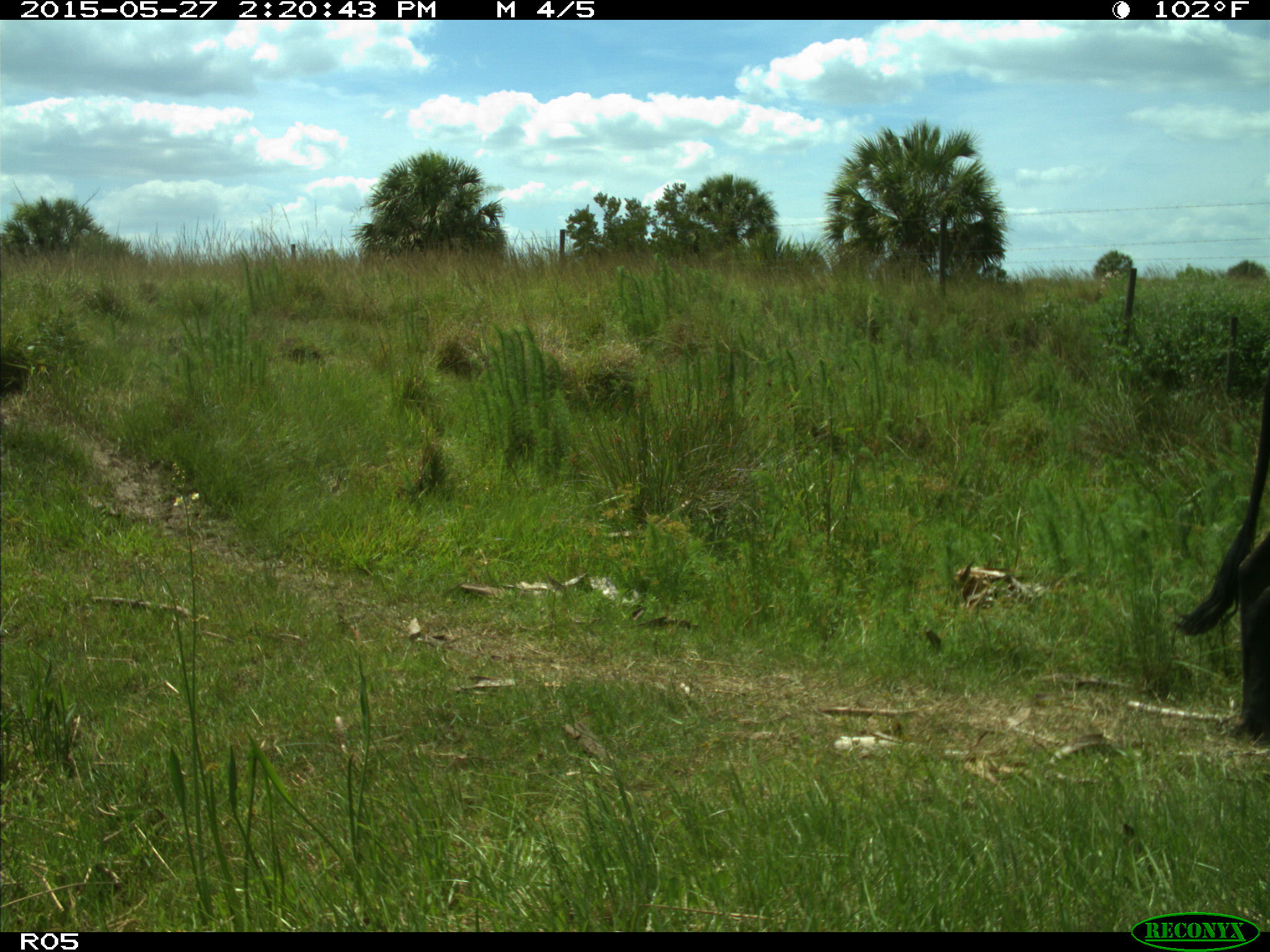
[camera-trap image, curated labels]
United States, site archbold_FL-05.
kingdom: Animalia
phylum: Chordata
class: Mammalia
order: Artiodactyla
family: Bovidae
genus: Bos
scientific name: Bos taurus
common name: domestic cow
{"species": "Bos taurus (domestic cow)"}